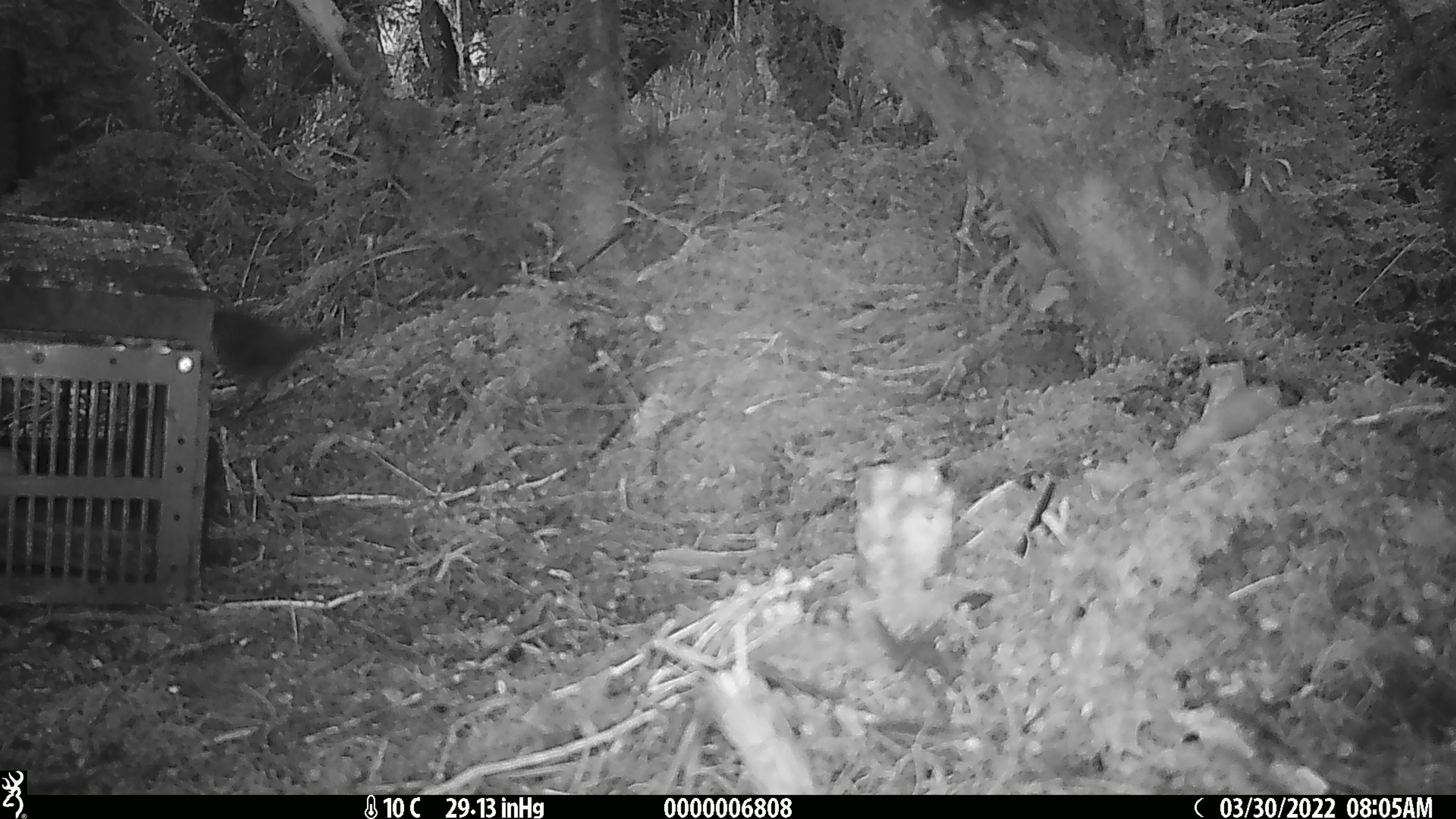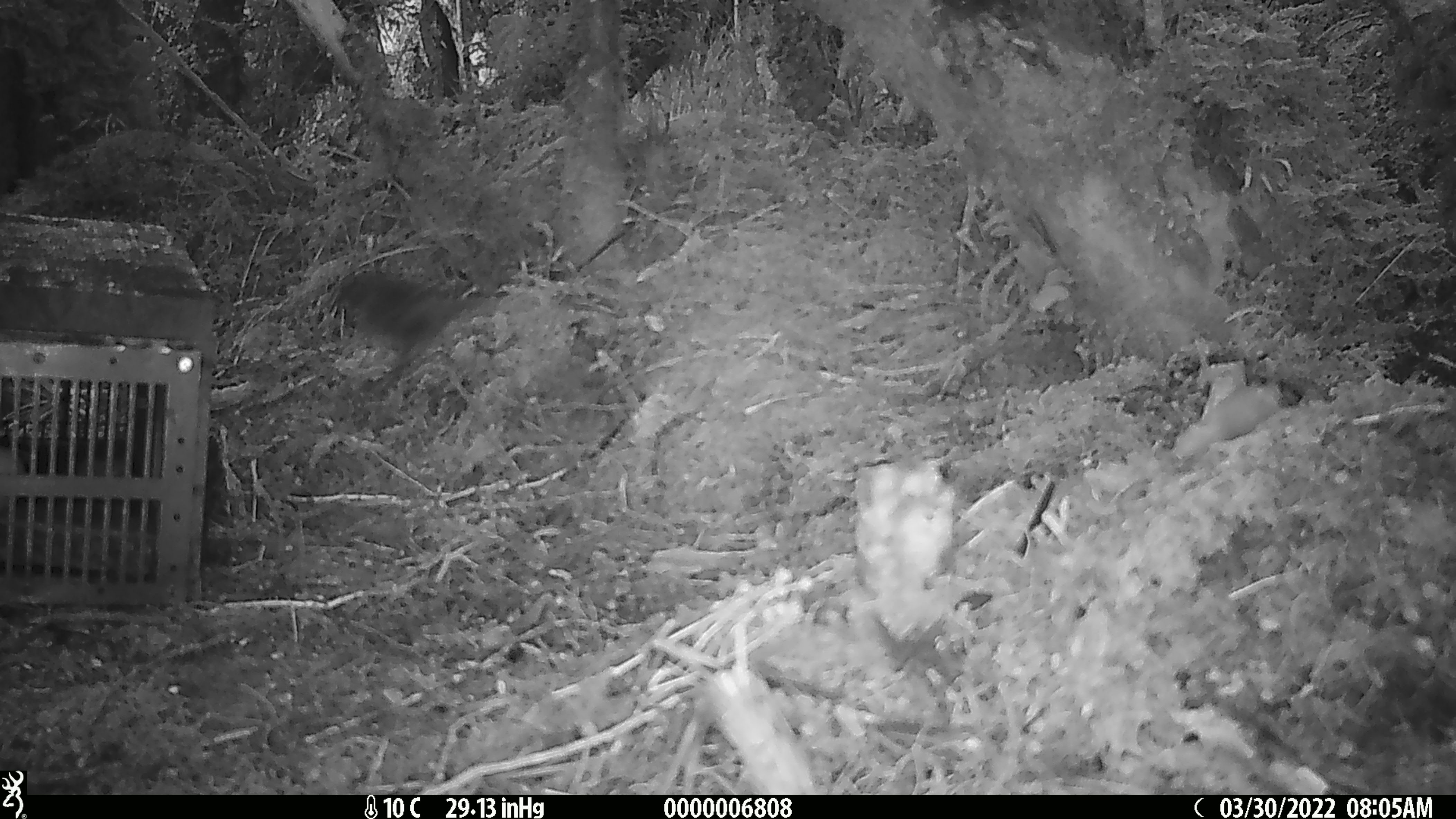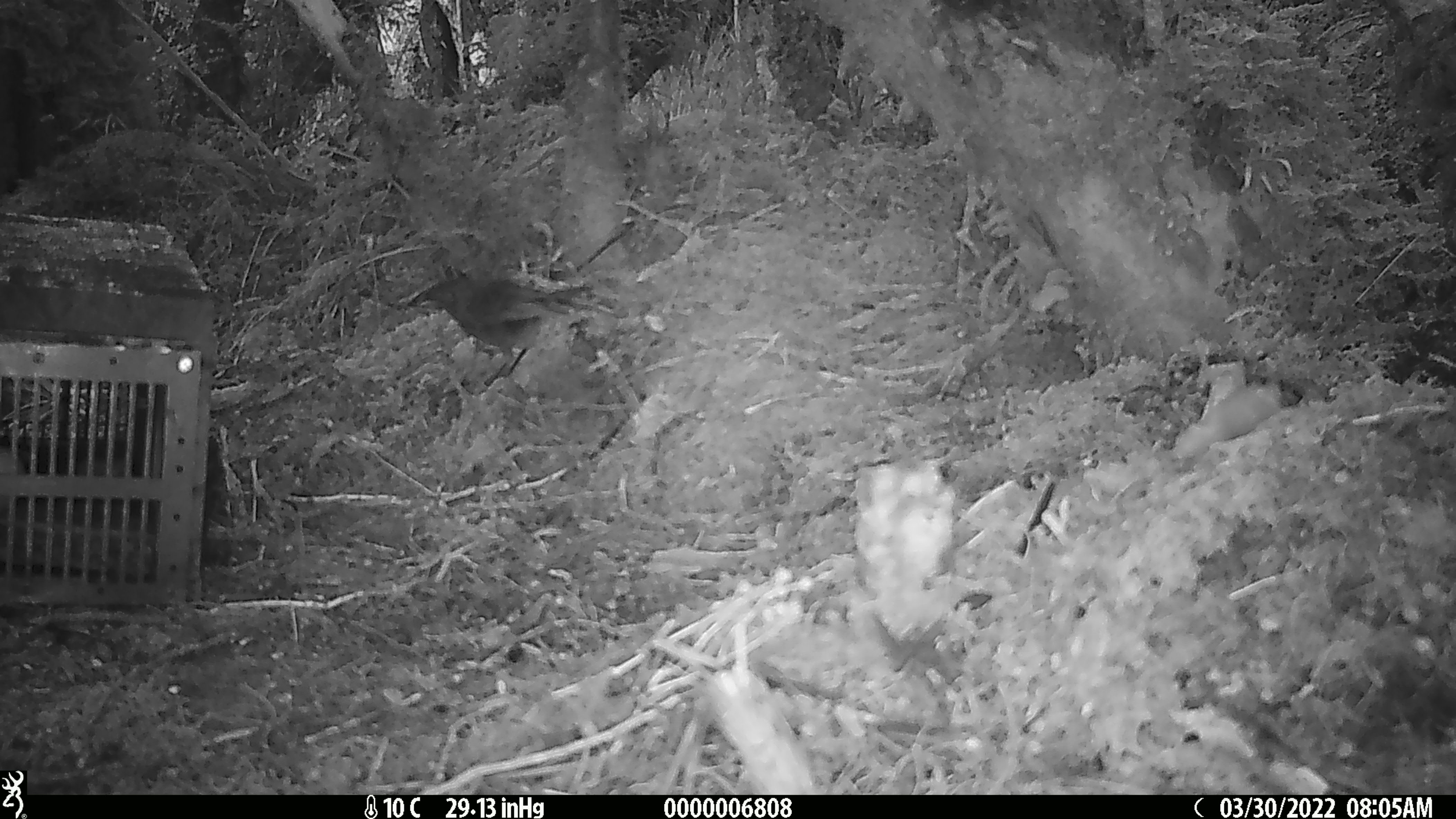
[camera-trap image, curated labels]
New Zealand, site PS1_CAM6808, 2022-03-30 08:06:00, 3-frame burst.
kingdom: Animalia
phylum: Chordata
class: Aves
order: Passeriformes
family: Petroicidae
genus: Petroica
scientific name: Petroica australis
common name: new zealand robin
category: robin